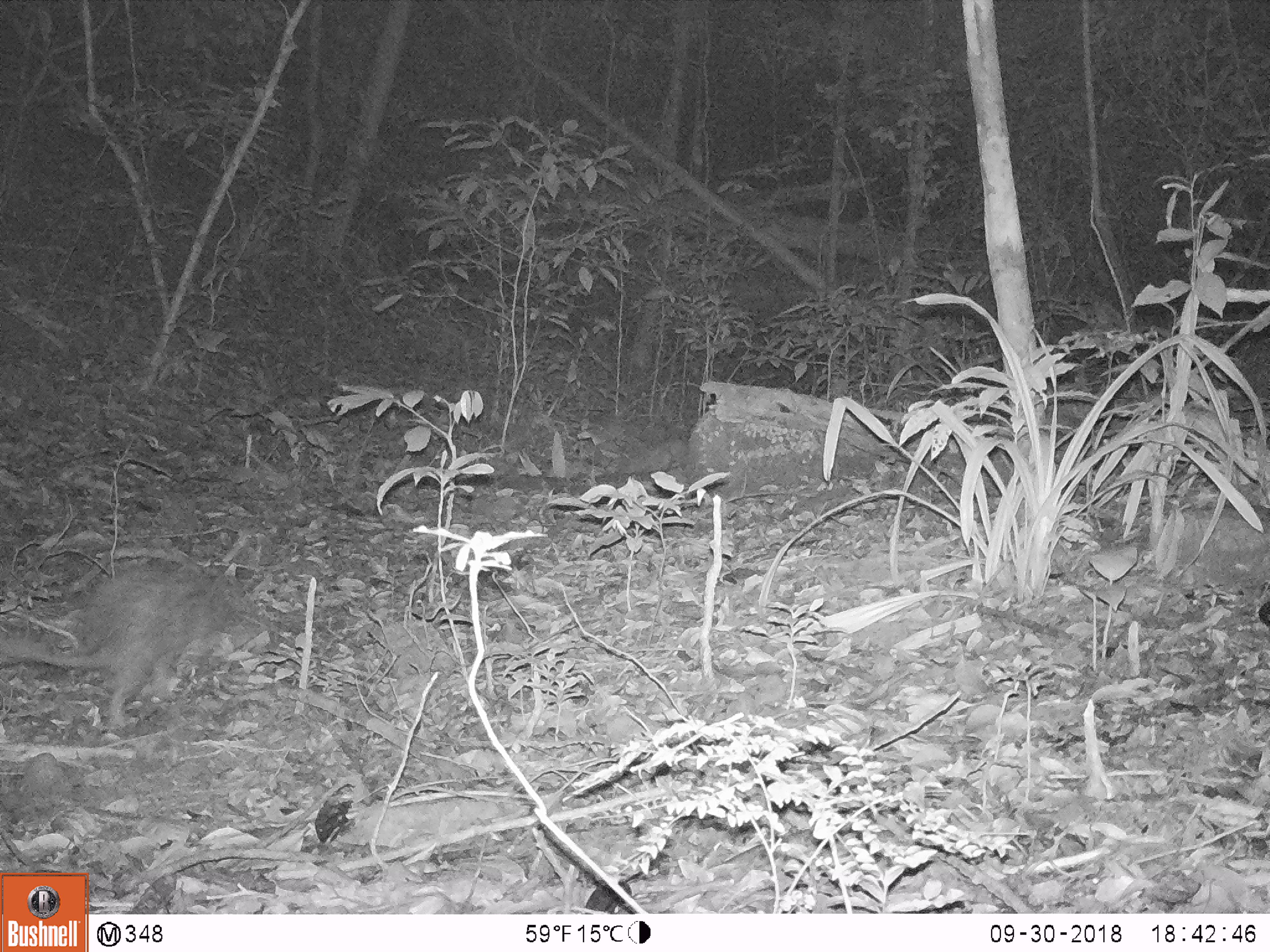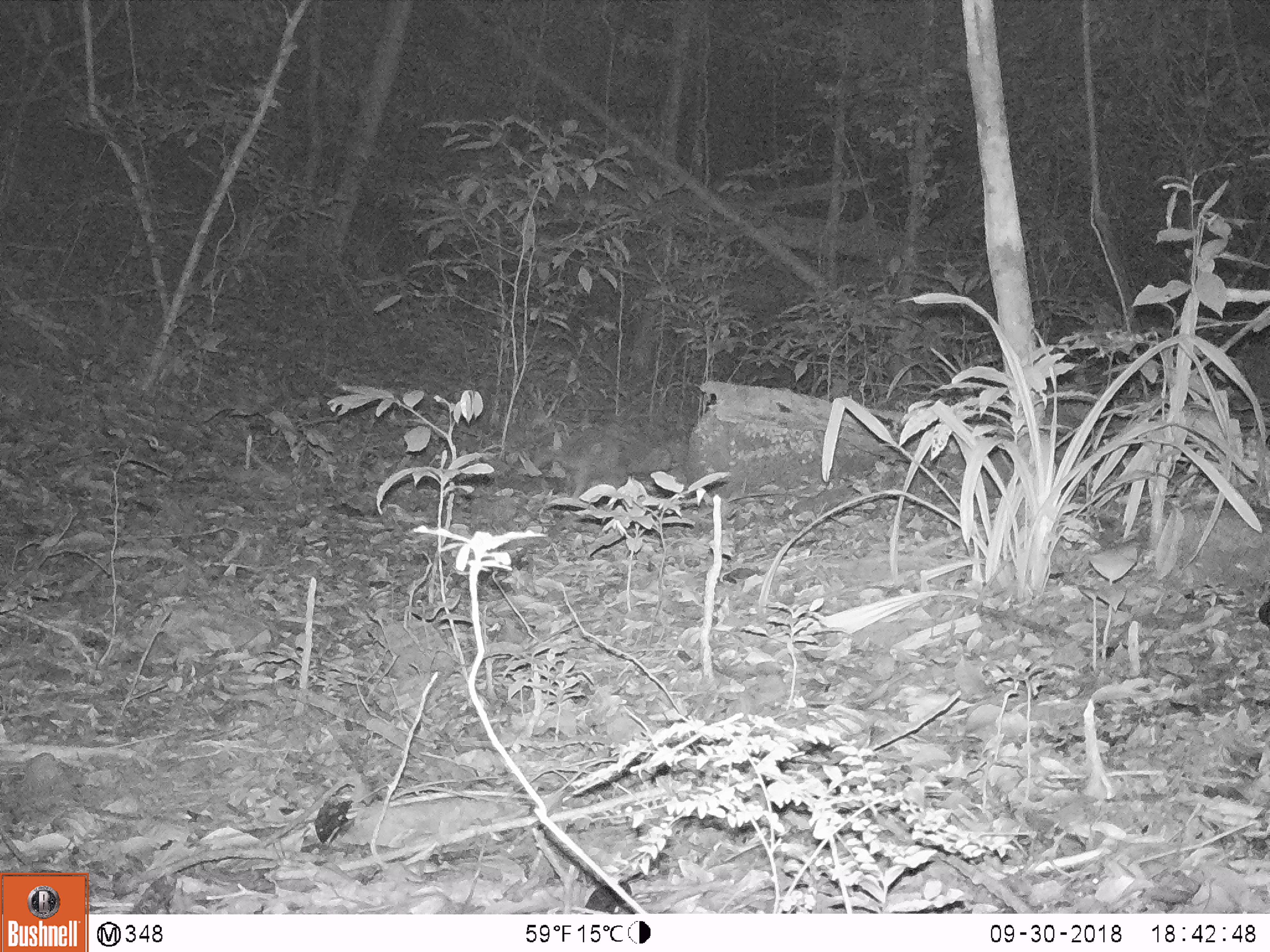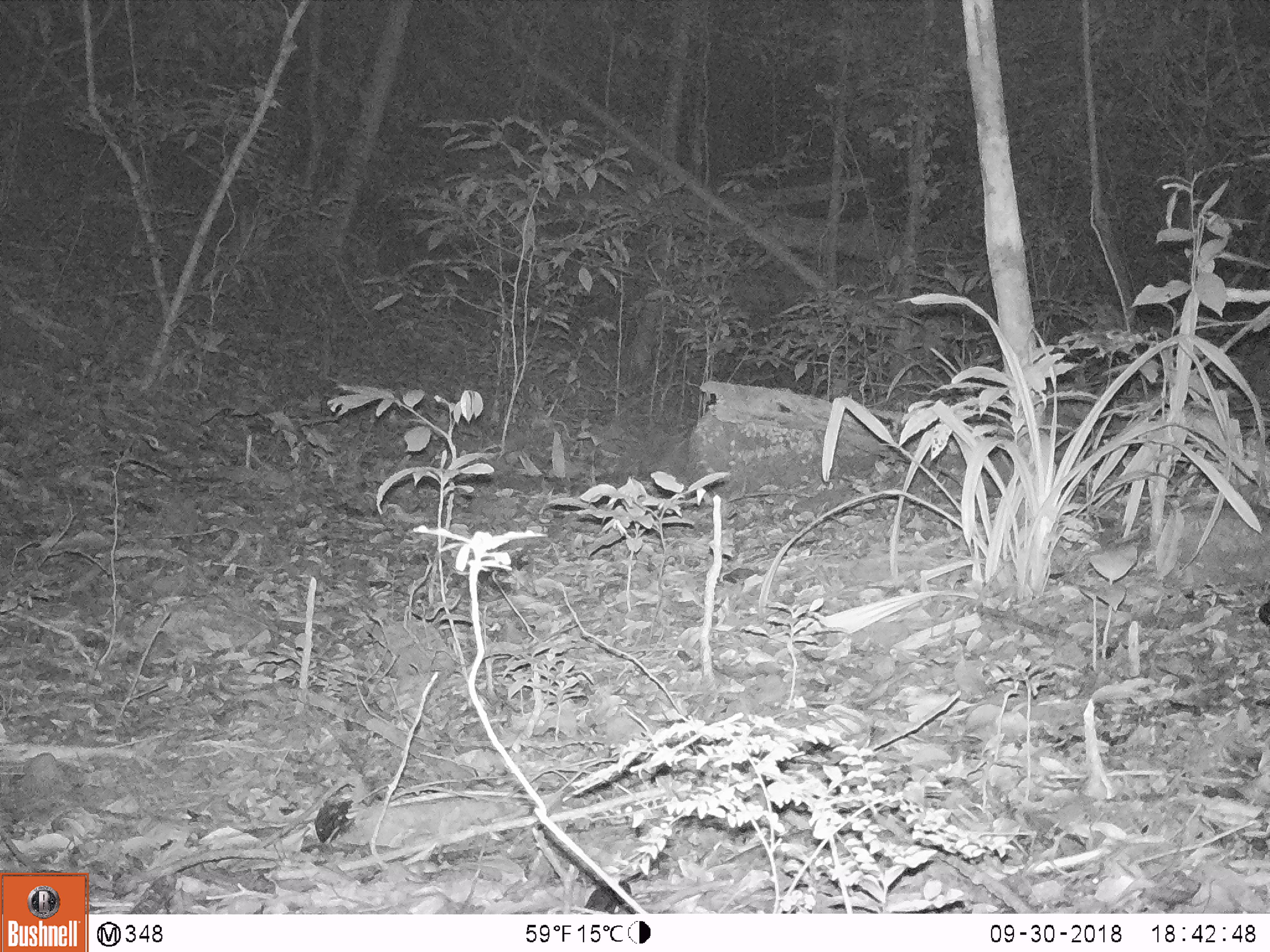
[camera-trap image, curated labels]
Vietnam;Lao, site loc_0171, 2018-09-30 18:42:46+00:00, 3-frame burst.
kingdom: Animalia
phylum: Chordata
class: Mammalia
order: Rodentia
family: Hystricidae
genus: Atherurus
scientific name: Atherurus macrourus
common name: asiatic brush-tailed porcupine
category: asiatic brush tailed porcupine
Asiatic brush tailed porcupine (asiatic brush-tailed porcupine) (Atherurus macrourus). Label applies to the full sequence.